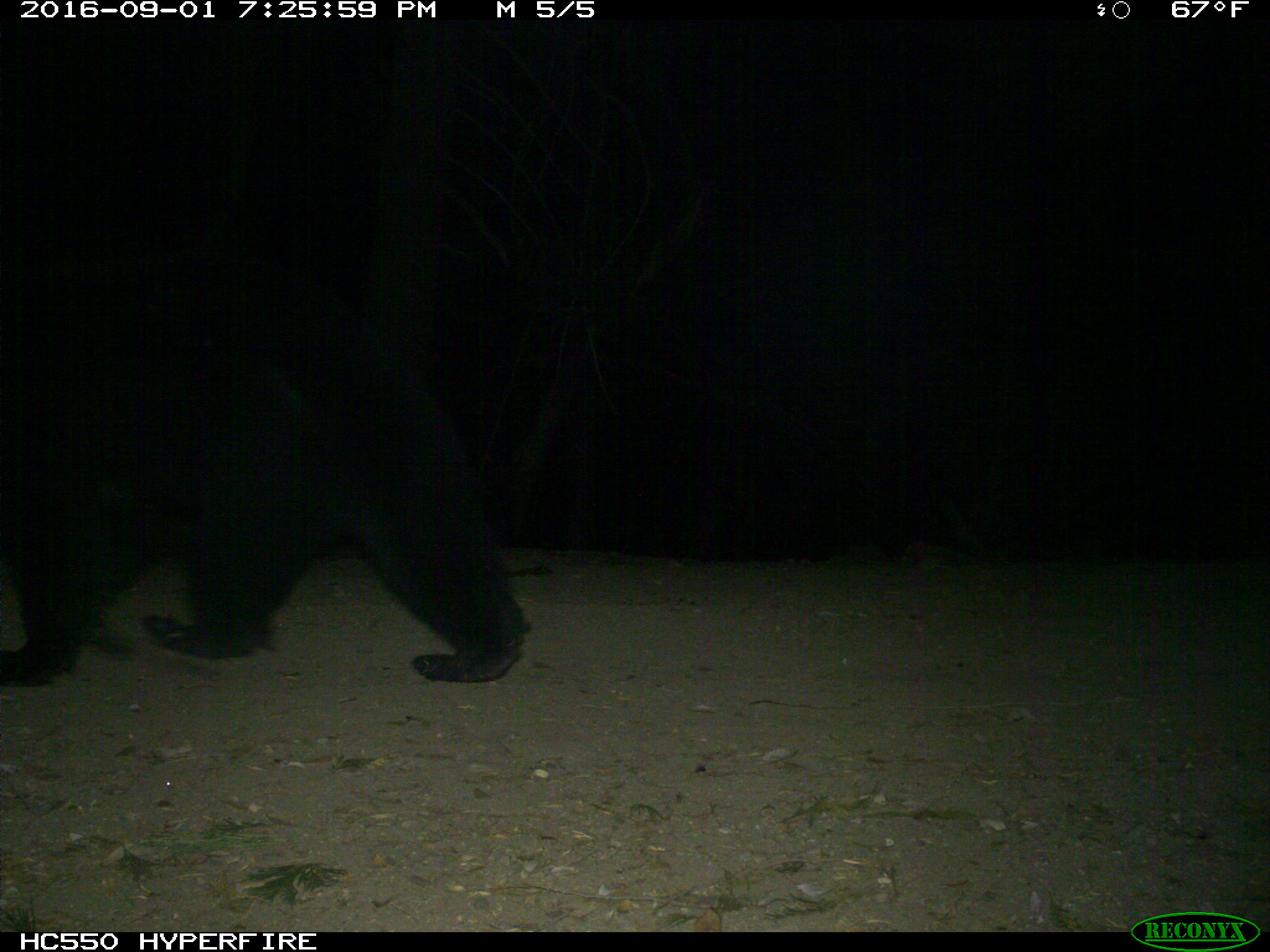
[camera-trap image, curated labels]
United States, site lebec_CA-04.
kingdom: Animalia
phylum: Chordata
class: Mammalia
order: Carnivora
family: Ursidae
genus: Ursus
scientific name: Ursus americanus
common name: american black bear